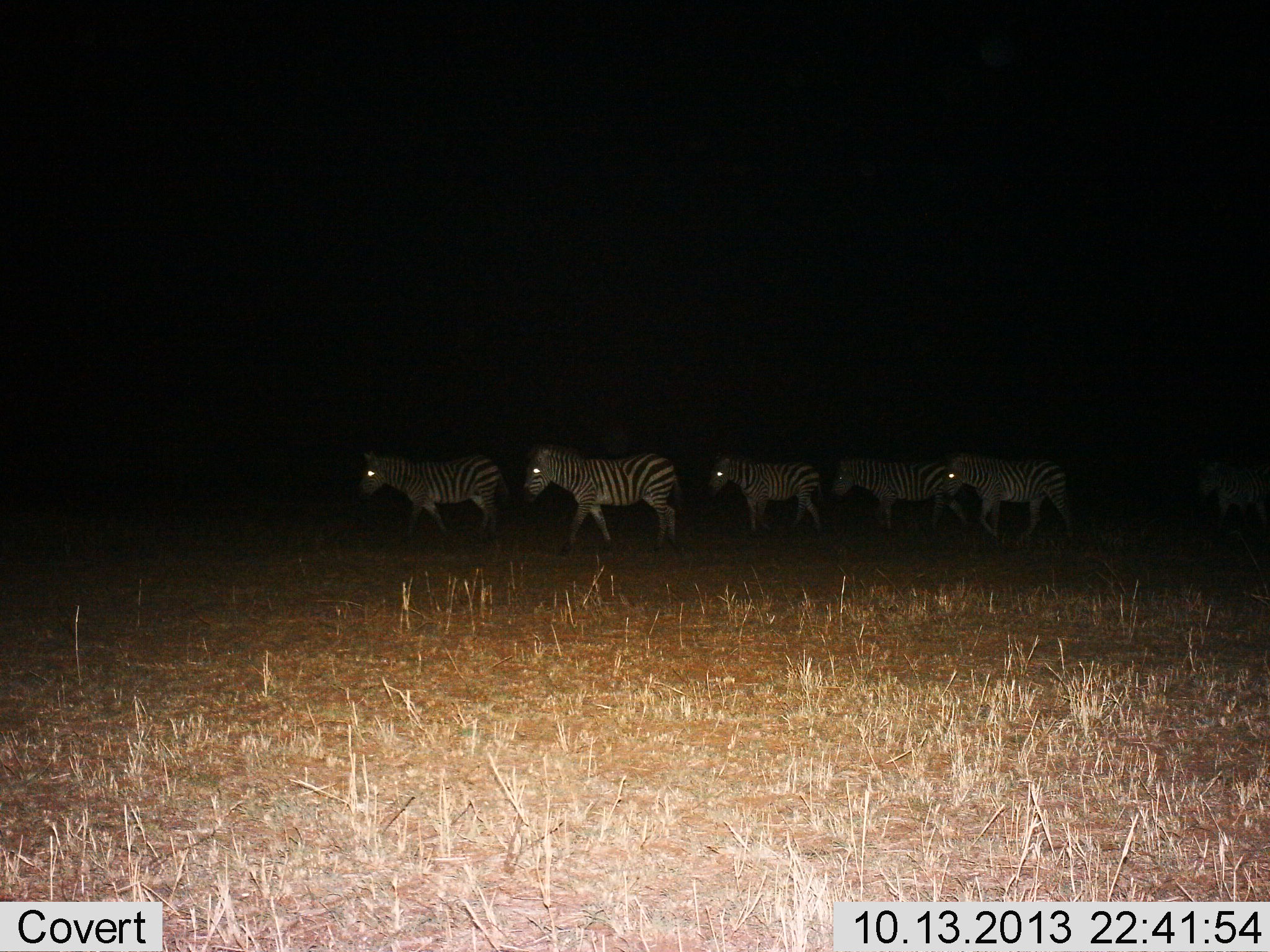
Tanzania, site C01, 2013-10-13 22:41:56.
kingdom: Animalia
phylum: Chordata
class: Mammalia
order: Perissodactyla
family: Equidae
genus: Equus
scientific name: Equus quagga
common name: plains zebra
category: zebra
Zebra (plains zebra) (Equus quagga), count 5. Behavior (volunteer vote fractions): standing 20%, resting 0%, moving 90%, interacting 0%. Young present (vote fraction): 10%. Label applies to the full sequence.